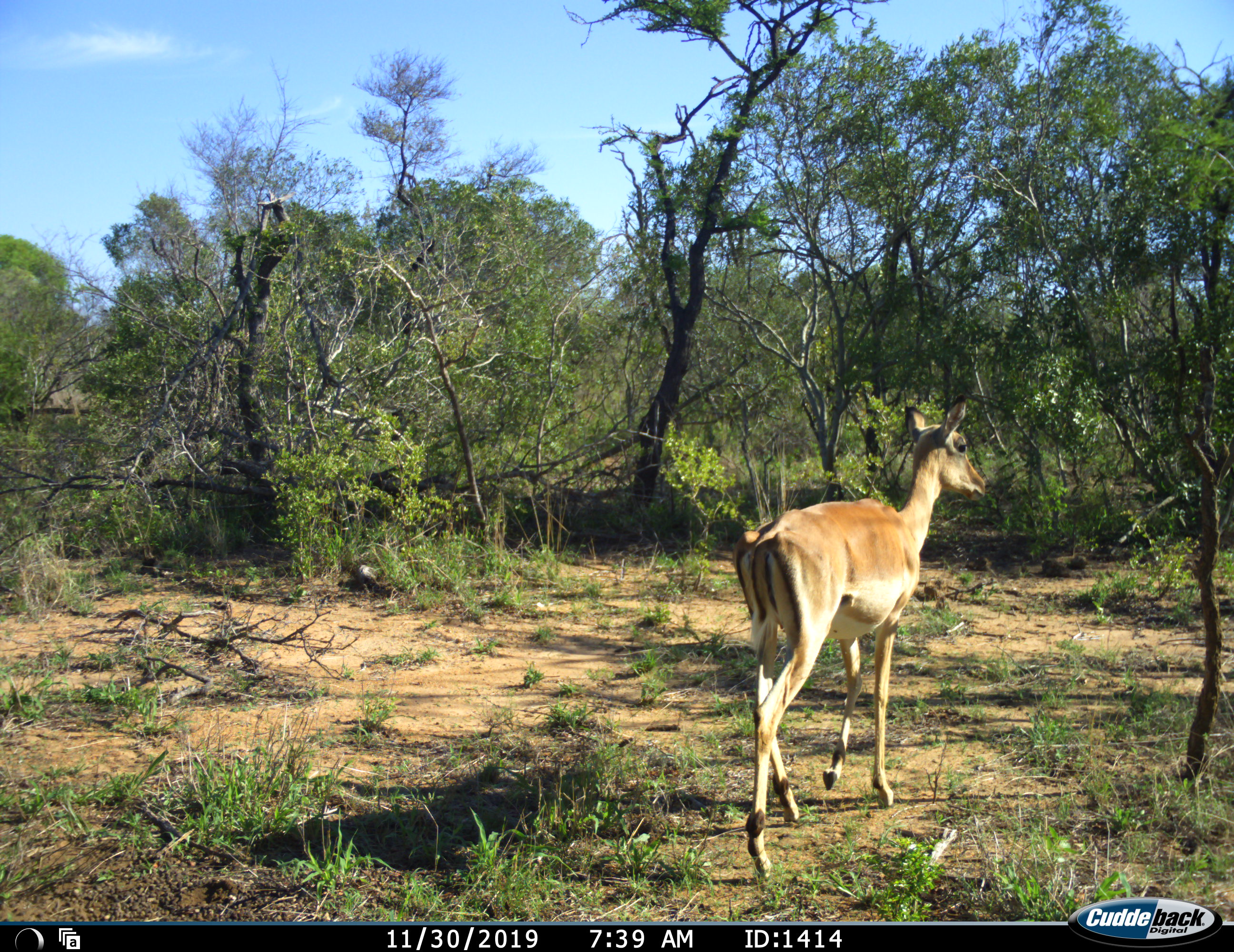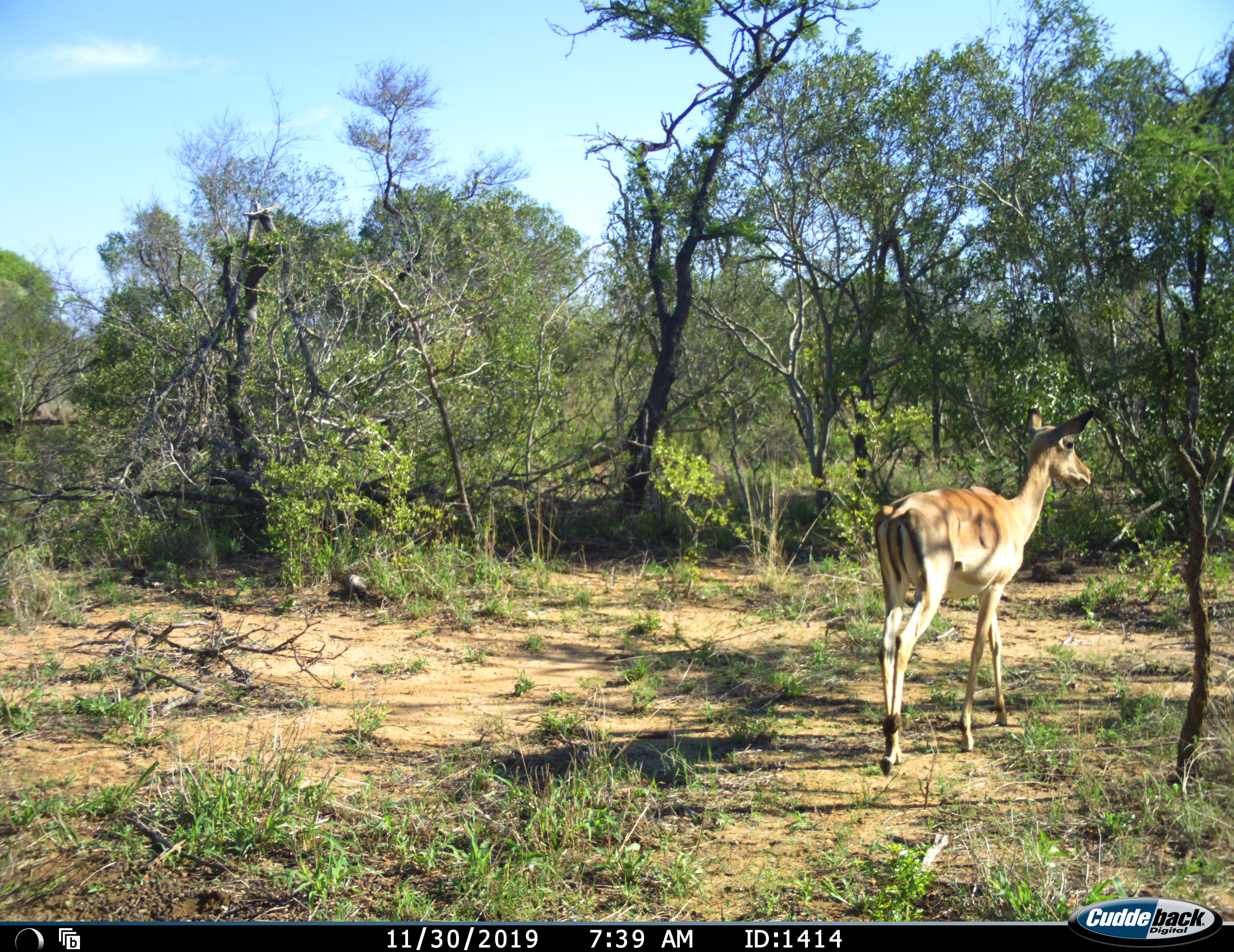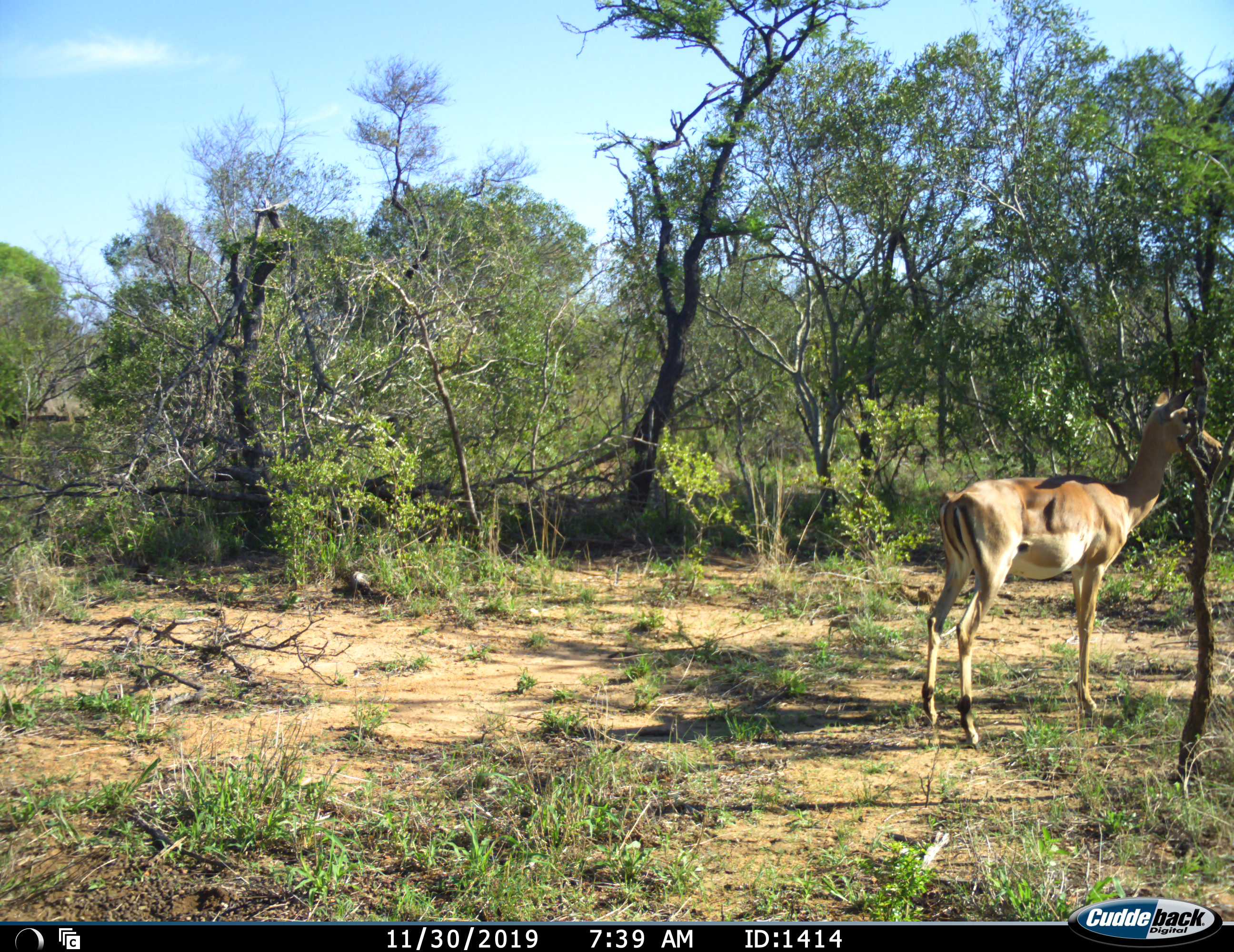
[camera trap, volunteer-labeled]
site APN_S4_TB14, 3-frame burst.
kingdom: Animalia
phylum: Chordata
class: Mammalia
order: Artiodactyla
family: Bovidae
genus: Aepyceros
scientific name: Aepyceros melampus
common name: impala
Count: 1.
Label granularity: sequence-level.